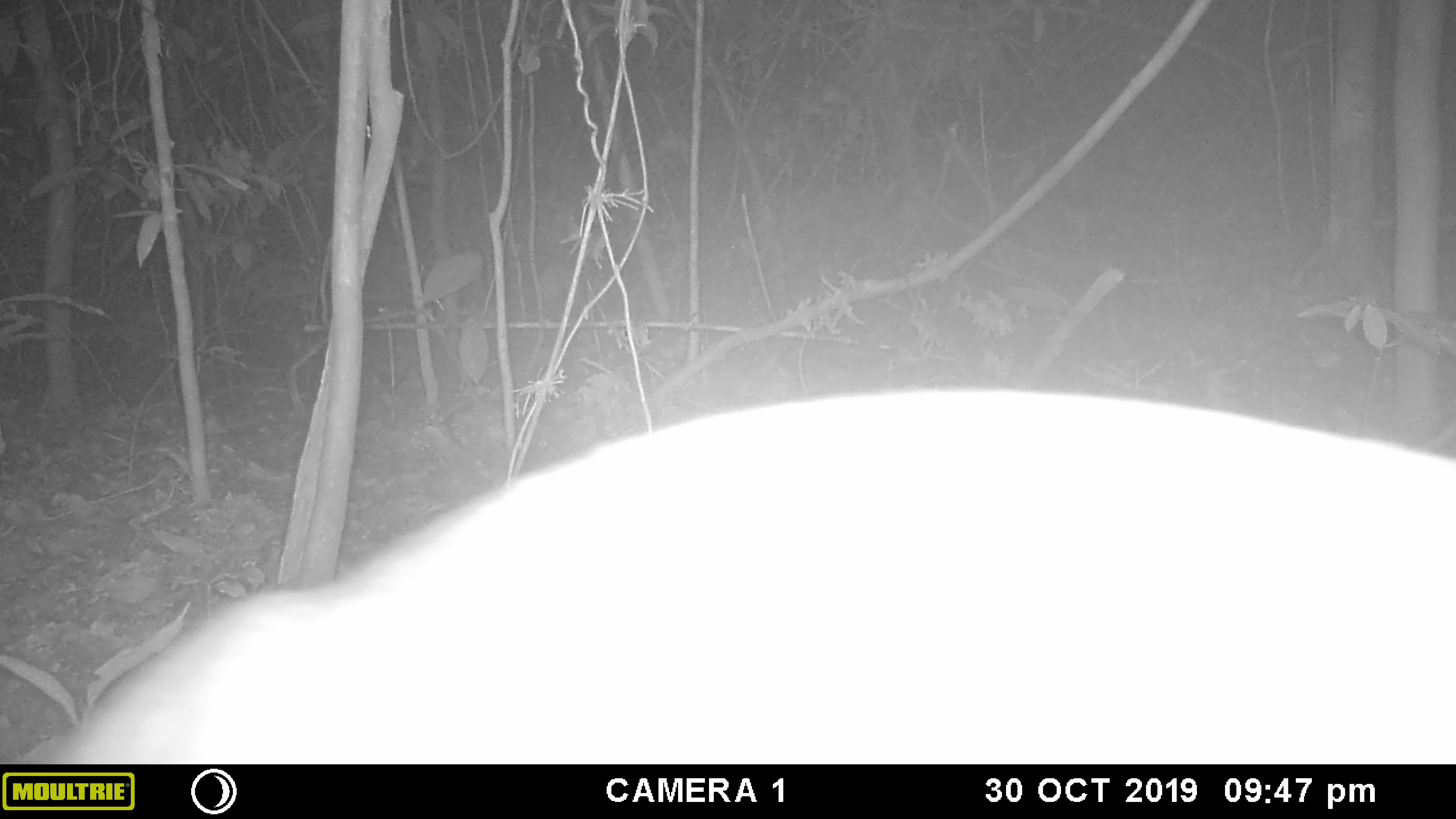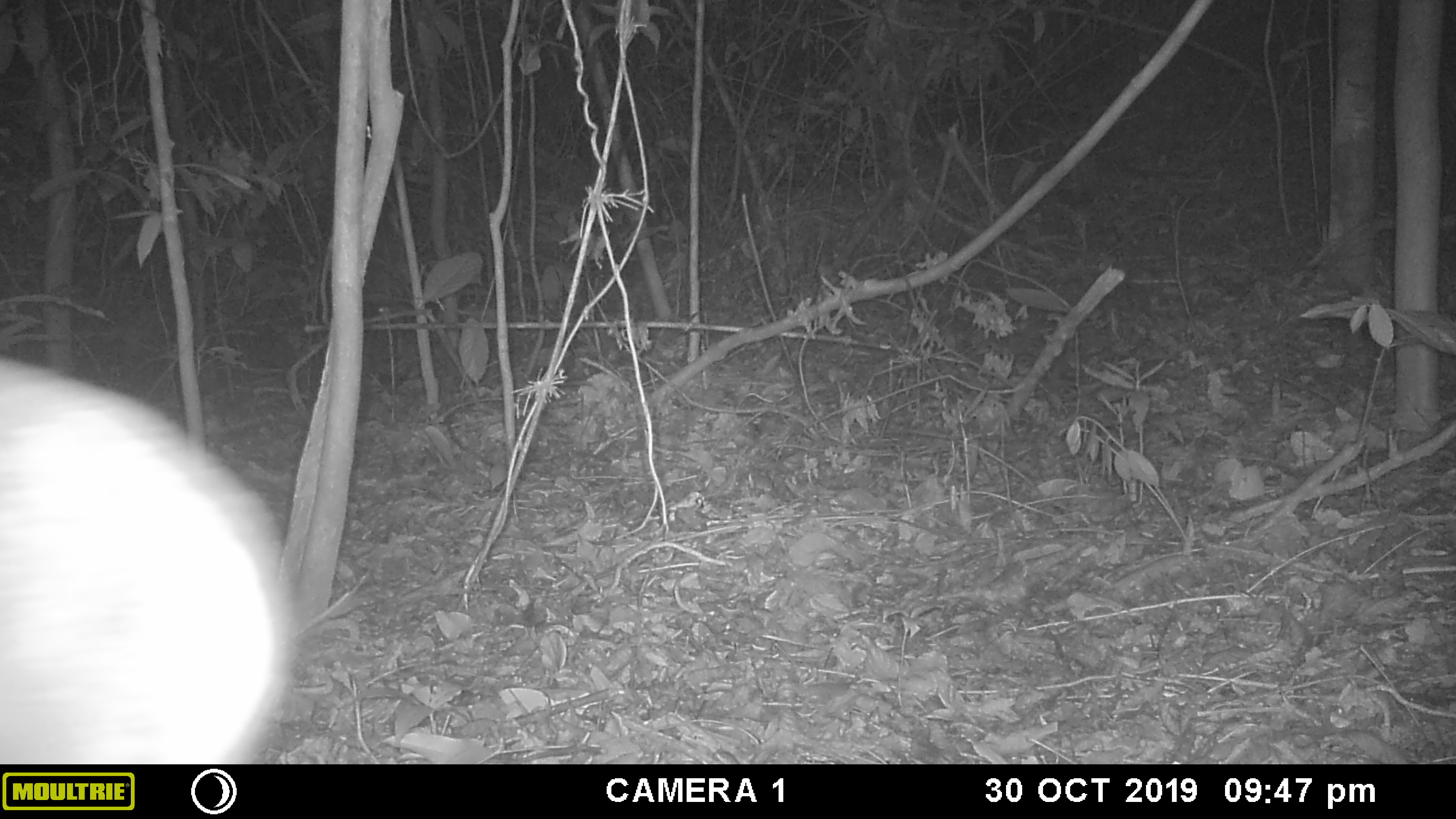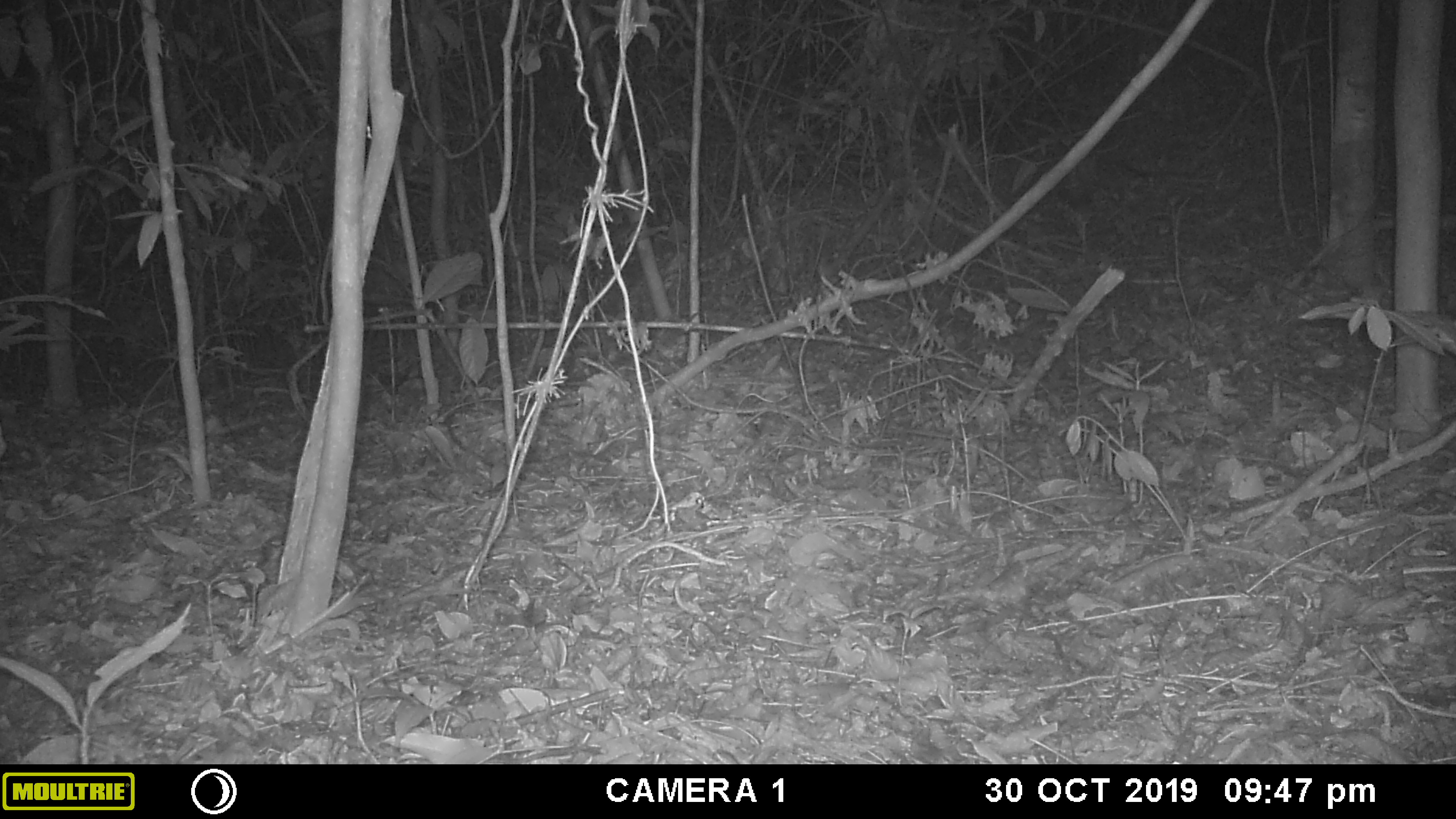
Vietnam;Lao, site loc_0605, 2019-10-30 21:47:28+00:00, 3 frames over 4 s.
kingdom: Animalia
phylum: Chordata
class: Mammalia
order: Artiodactyla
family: Cervidae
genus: Muntiacus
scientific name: Muntiacus rooseveltorum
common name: roosevelt's muntjac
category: roosevelts muntjac group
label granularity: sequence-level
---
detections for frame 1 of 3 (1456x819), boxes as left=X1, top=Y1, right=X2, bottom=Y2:
roosevelts muntjac group: left=18, top=382, right=1455, bottom=764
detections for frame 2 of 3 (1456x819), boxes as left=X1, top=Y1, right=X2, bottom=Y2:
roosevelts muntjac group: left=0, top=353, right=305, bottom=764